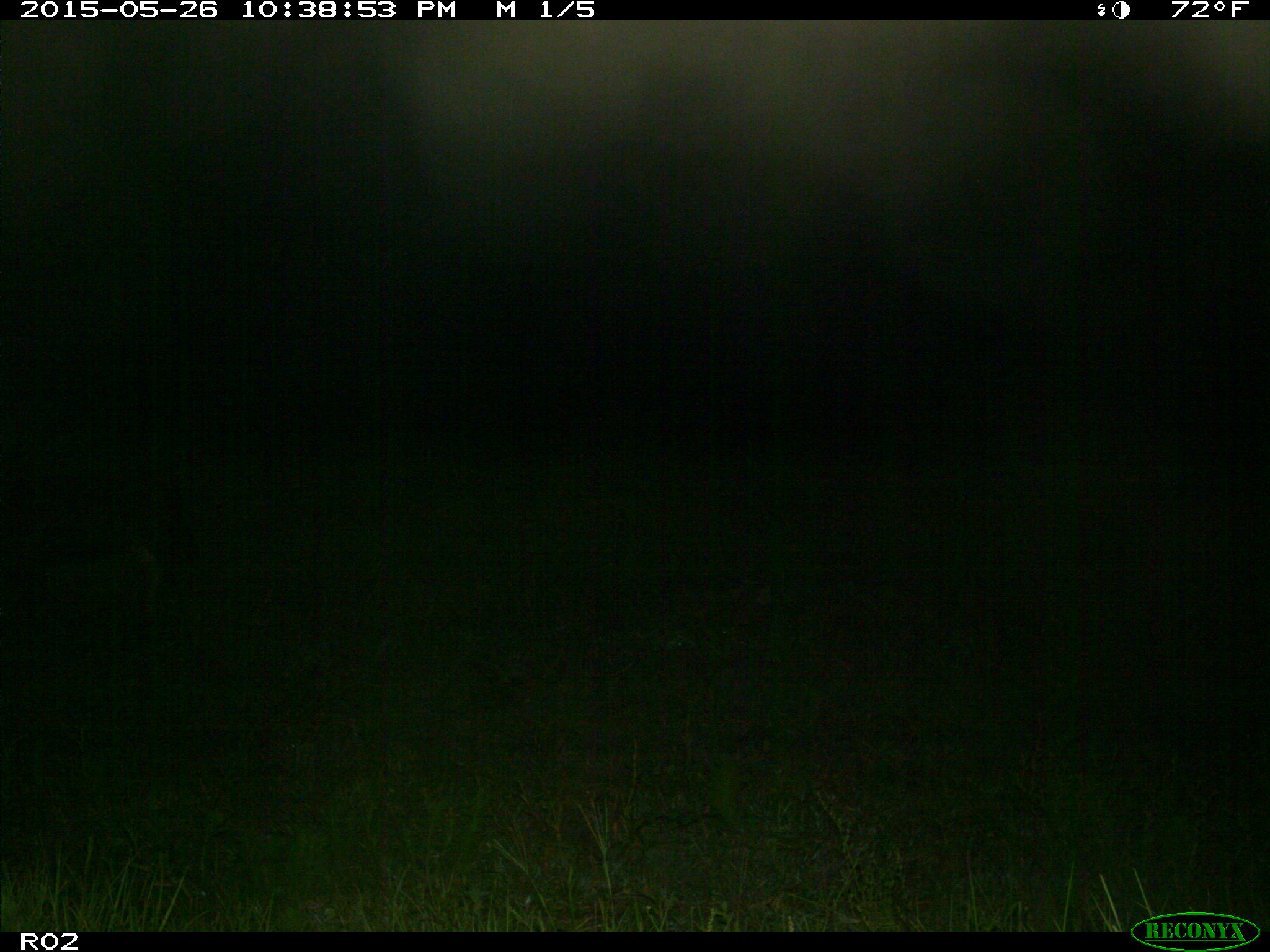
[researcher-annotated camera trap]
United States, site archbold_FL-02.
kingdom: Animalia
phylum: Chordata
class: Mammalia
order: Artiodactyla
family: Bovidae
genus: Bos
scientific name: Bos taurus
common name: domestic cow